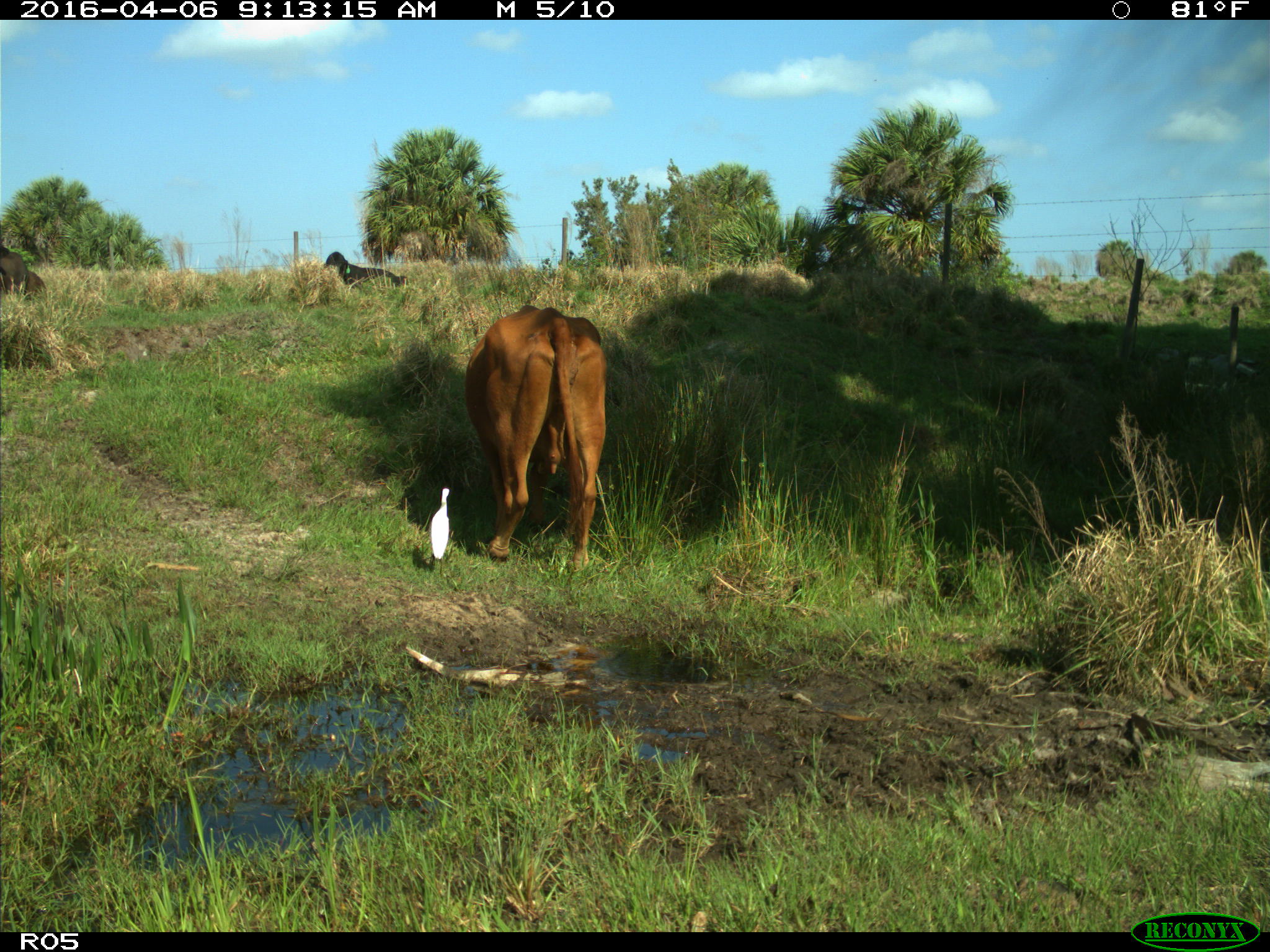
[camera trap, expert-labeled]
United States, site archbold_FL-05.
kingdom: Animalia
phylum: Chordata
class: Mammalia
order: Artiodactyla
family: Bovidae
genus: Bos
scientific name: Bos taurus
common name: domestic cow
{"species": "Bos taurus (domestic cow)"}